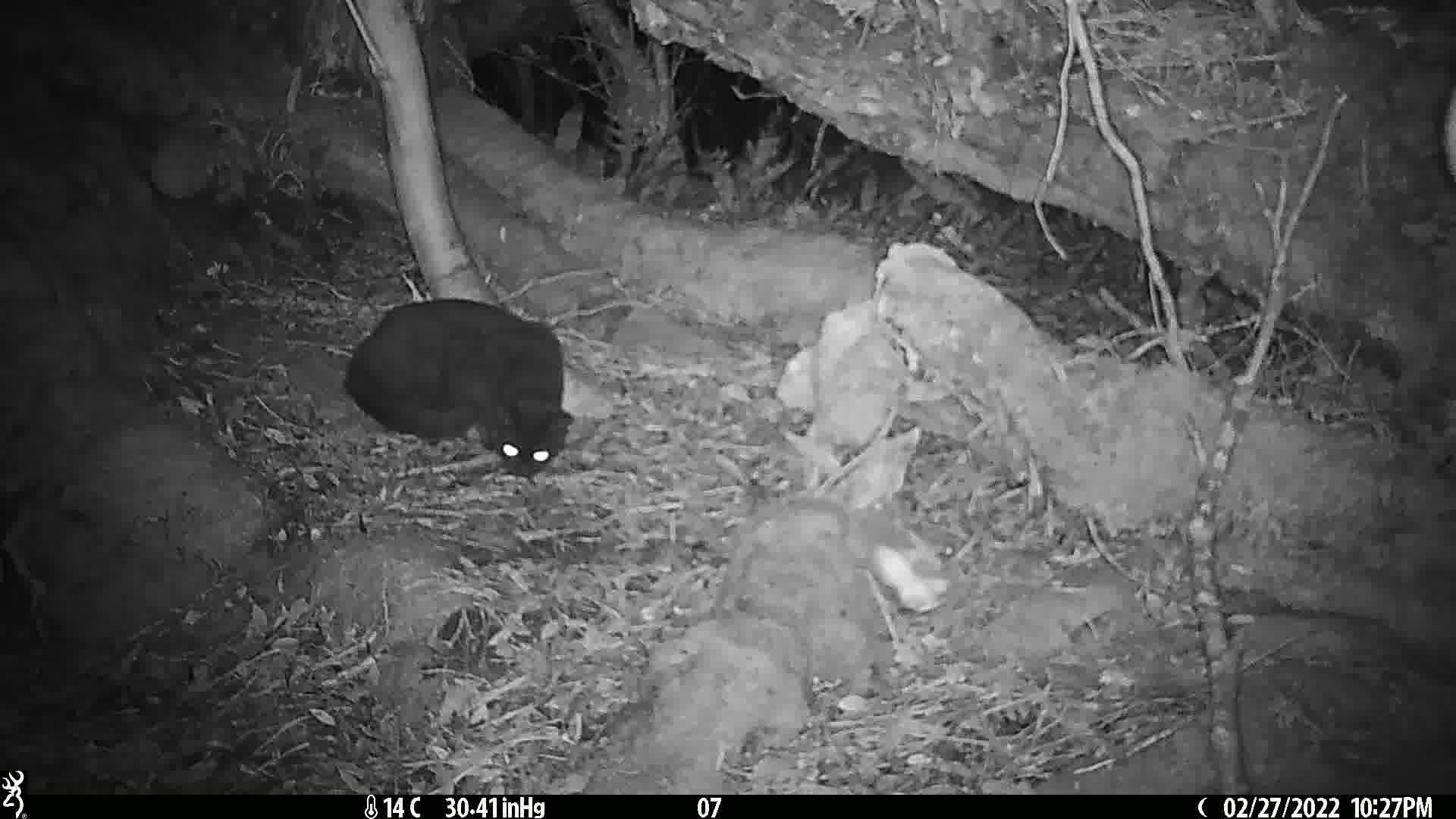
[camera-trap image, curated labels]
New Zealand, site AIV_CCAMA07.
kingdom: Animalia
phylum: Chordata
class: Mammalia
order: Carnivora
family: Felidae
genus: Felis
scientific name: Felis catus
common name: domestic cat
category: cat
Cat (domestic cat) (Felis catus).